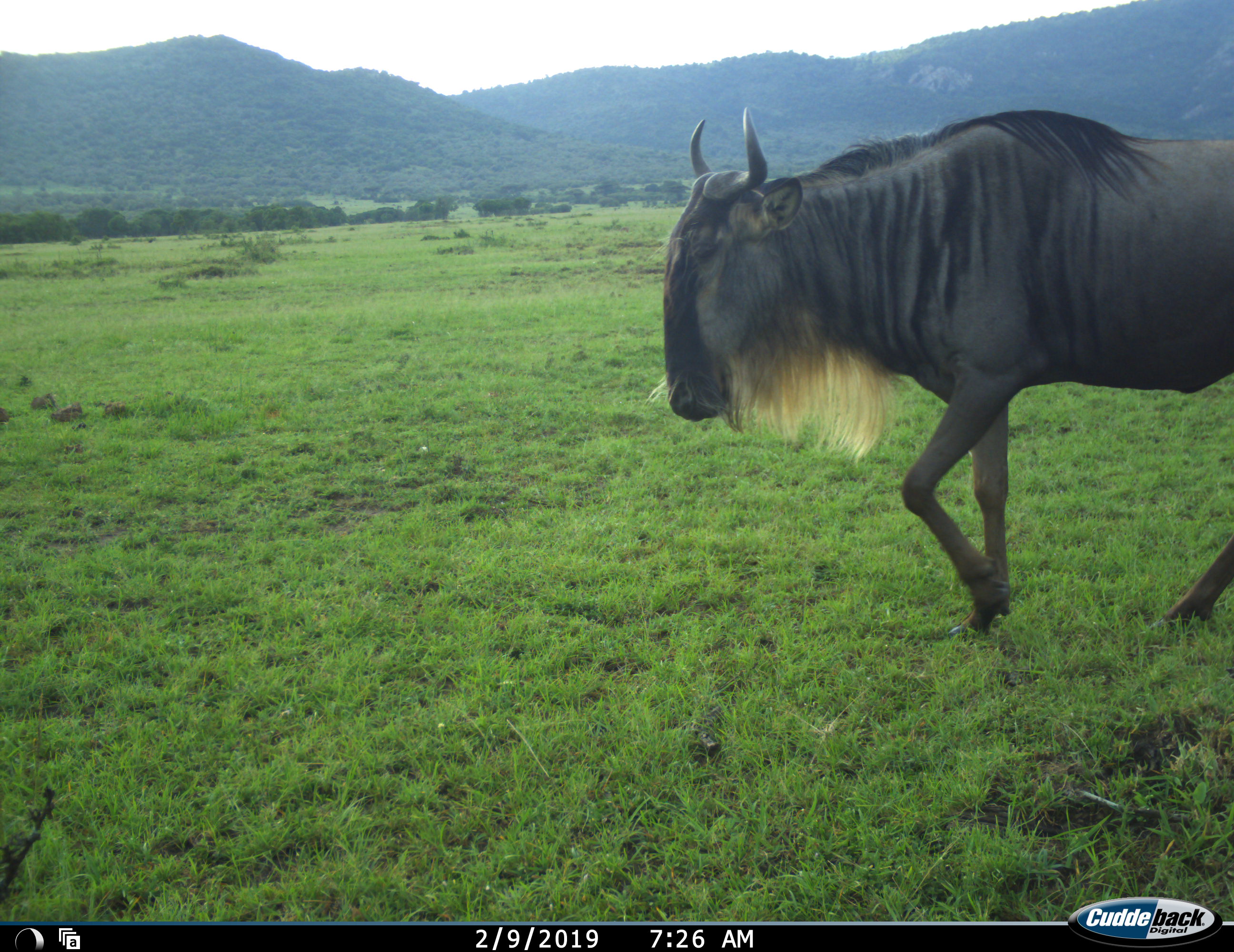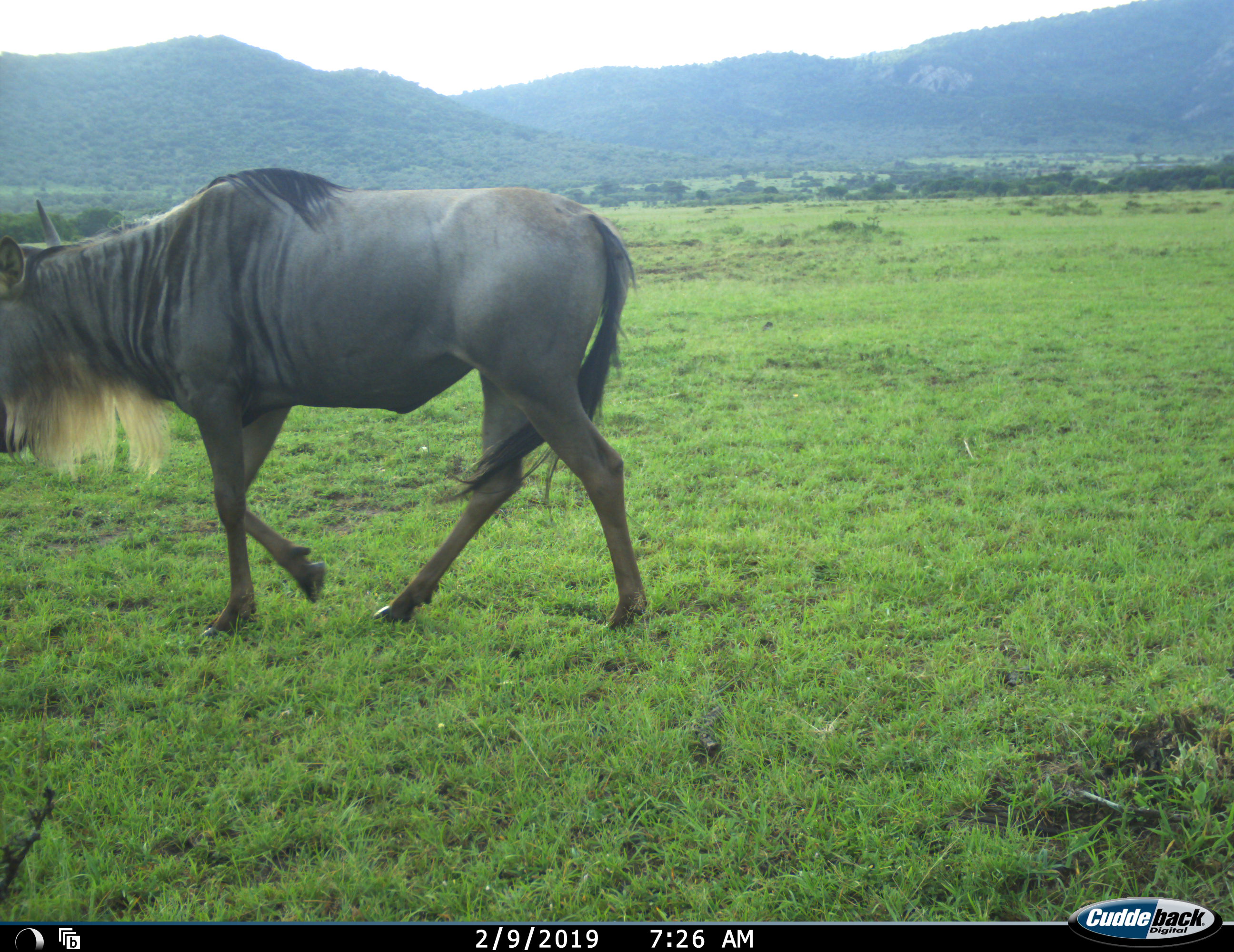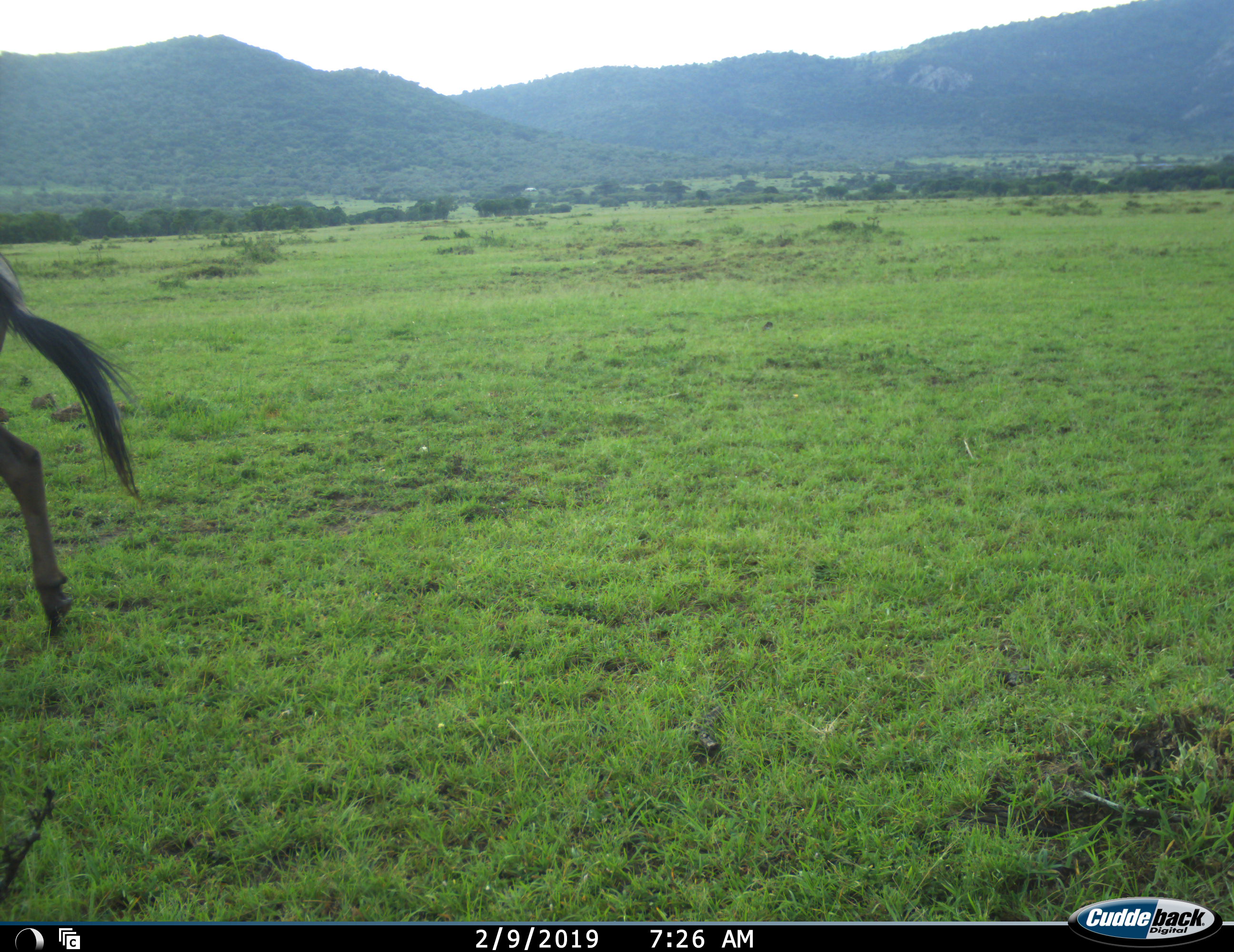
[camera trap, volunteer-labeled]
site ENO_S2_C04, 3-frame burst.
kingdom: Animalia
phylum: Chordata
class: Mammalia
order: Artiodactyla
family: Bovidae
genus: Connochaetes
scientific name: Connochaetes taurinus taurinus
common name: blue wildebeest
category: wildebeestblue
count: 1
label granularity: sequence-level